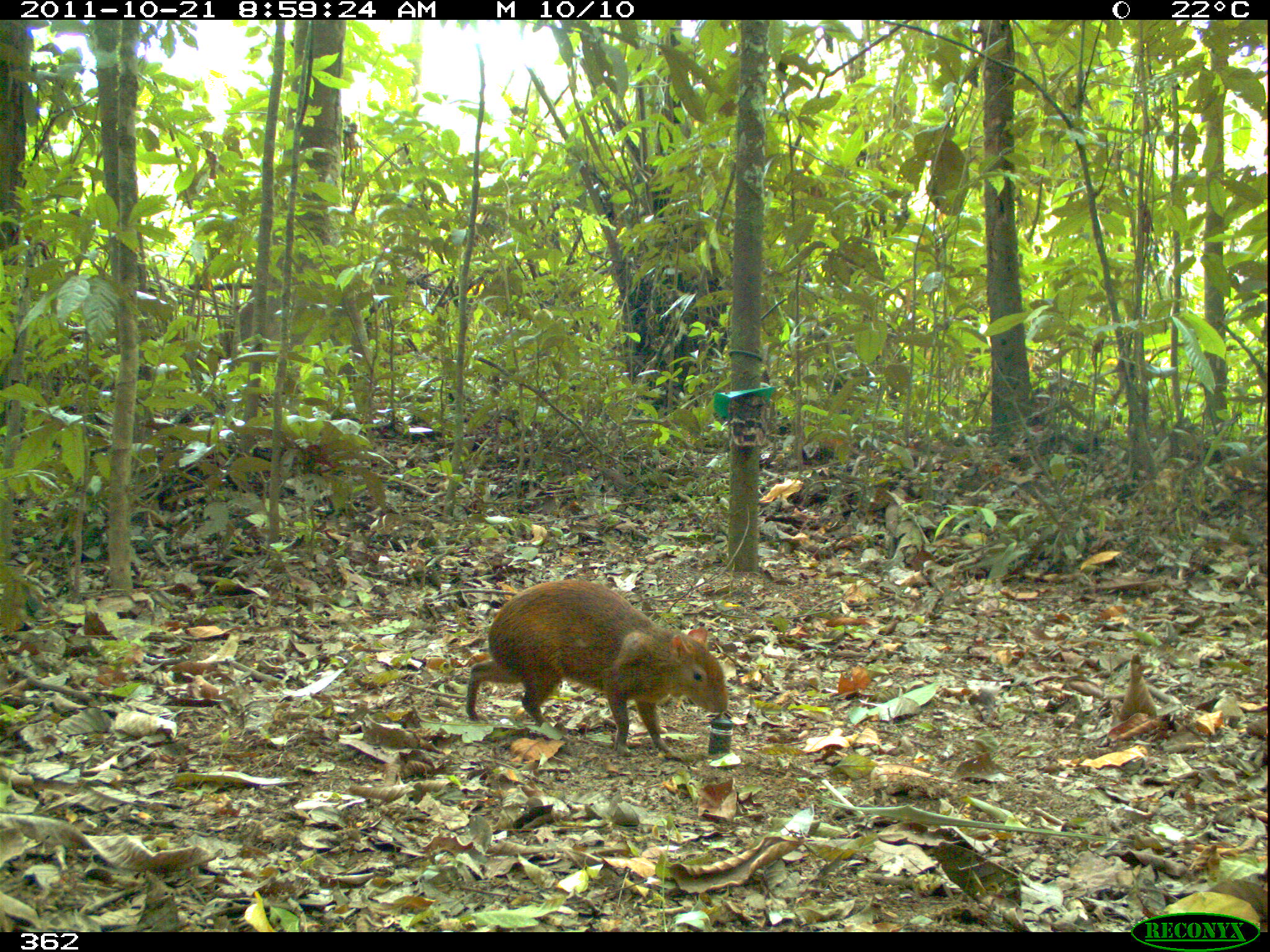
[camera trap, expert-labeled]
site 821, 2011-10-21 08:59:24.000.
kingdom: Animalia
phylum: Chordata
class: Mammalia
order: Rodentia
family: Dasyproctidae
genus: Dasyprocta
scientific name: Dasyprocta punctata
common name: central american agouti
Dasyprocta punctata (central american agouti).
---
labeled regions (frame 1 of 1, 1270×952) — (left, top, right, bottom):
dasyprocta punctata: (464, 575, 728, 757)